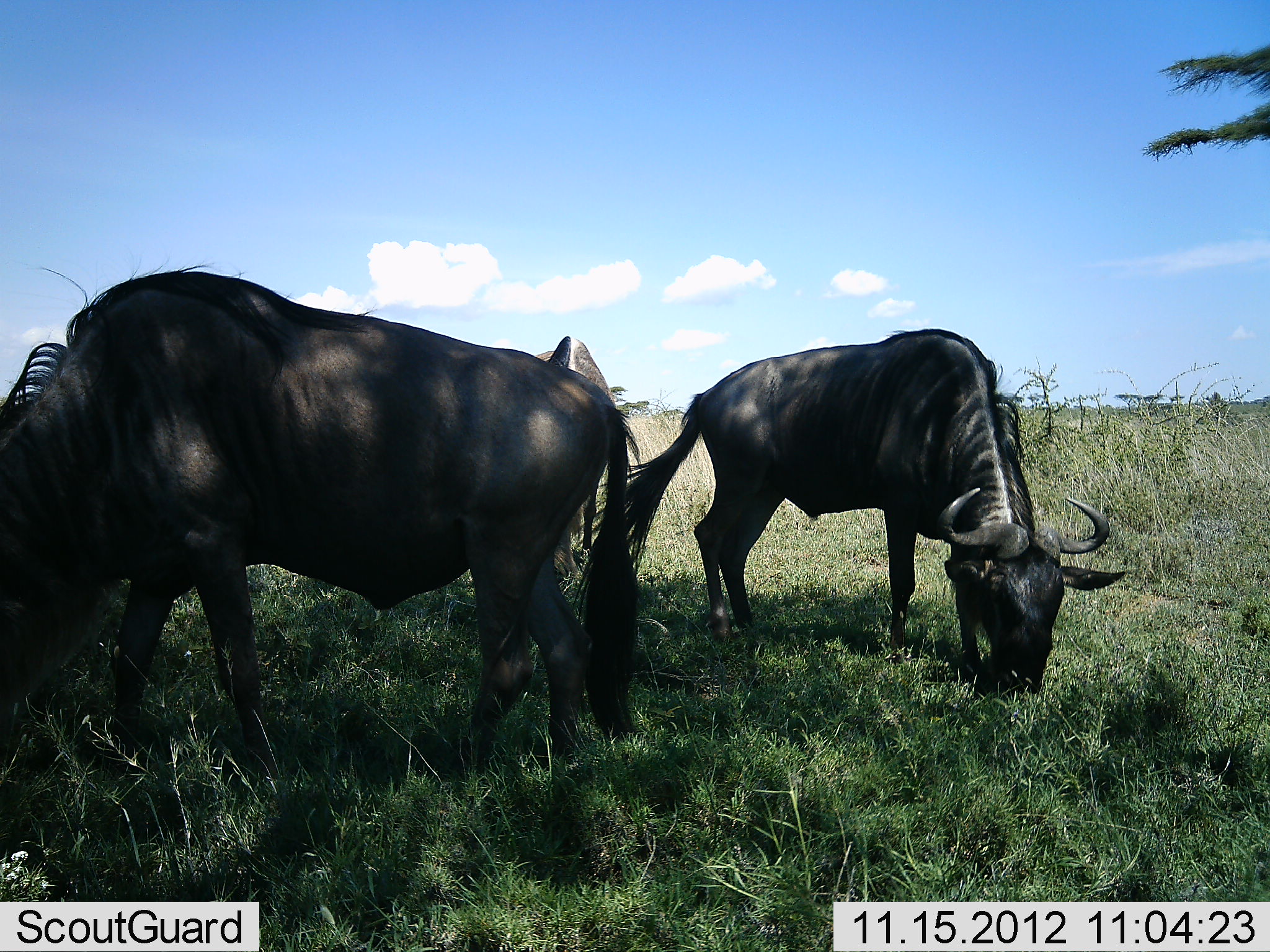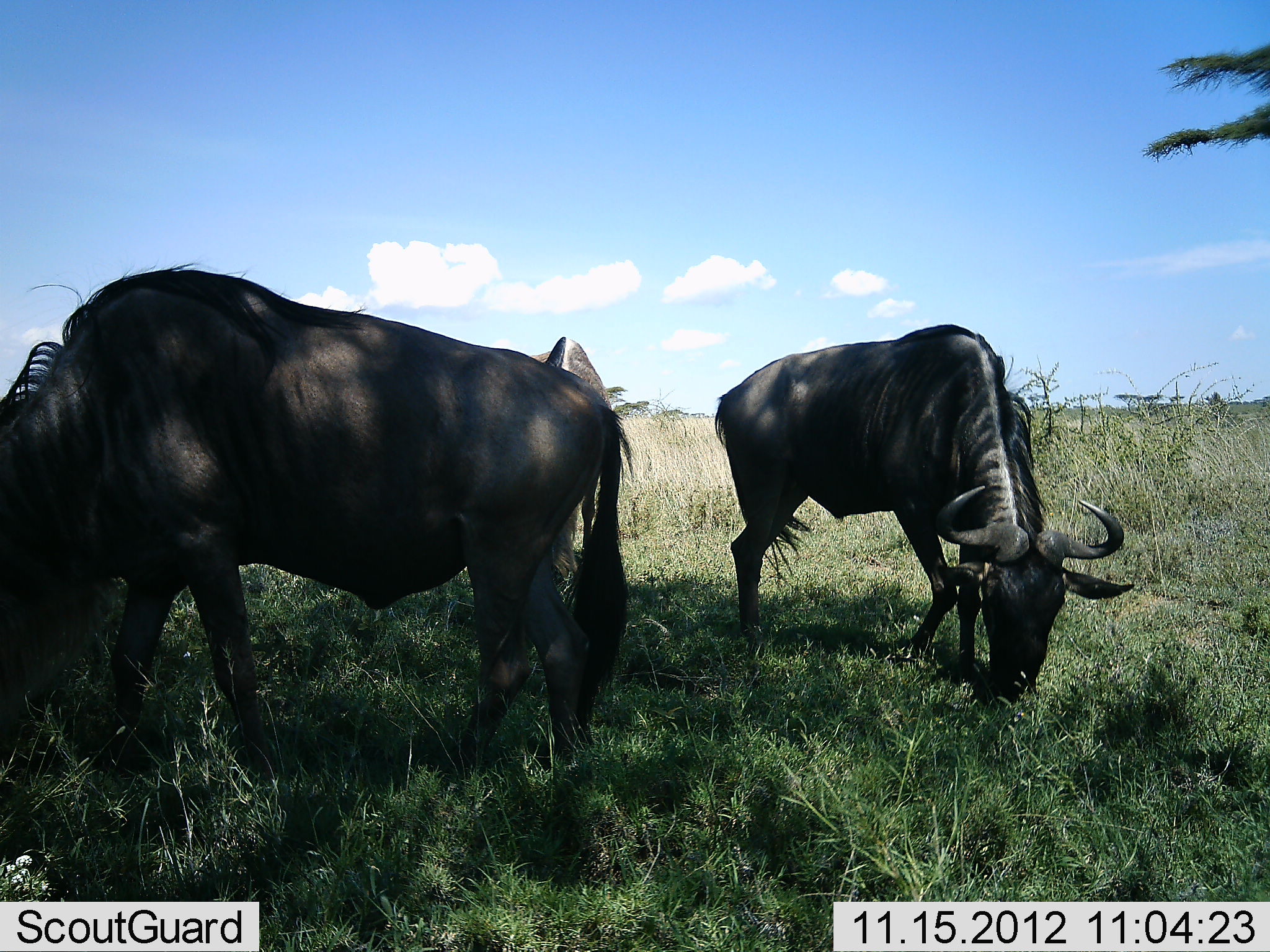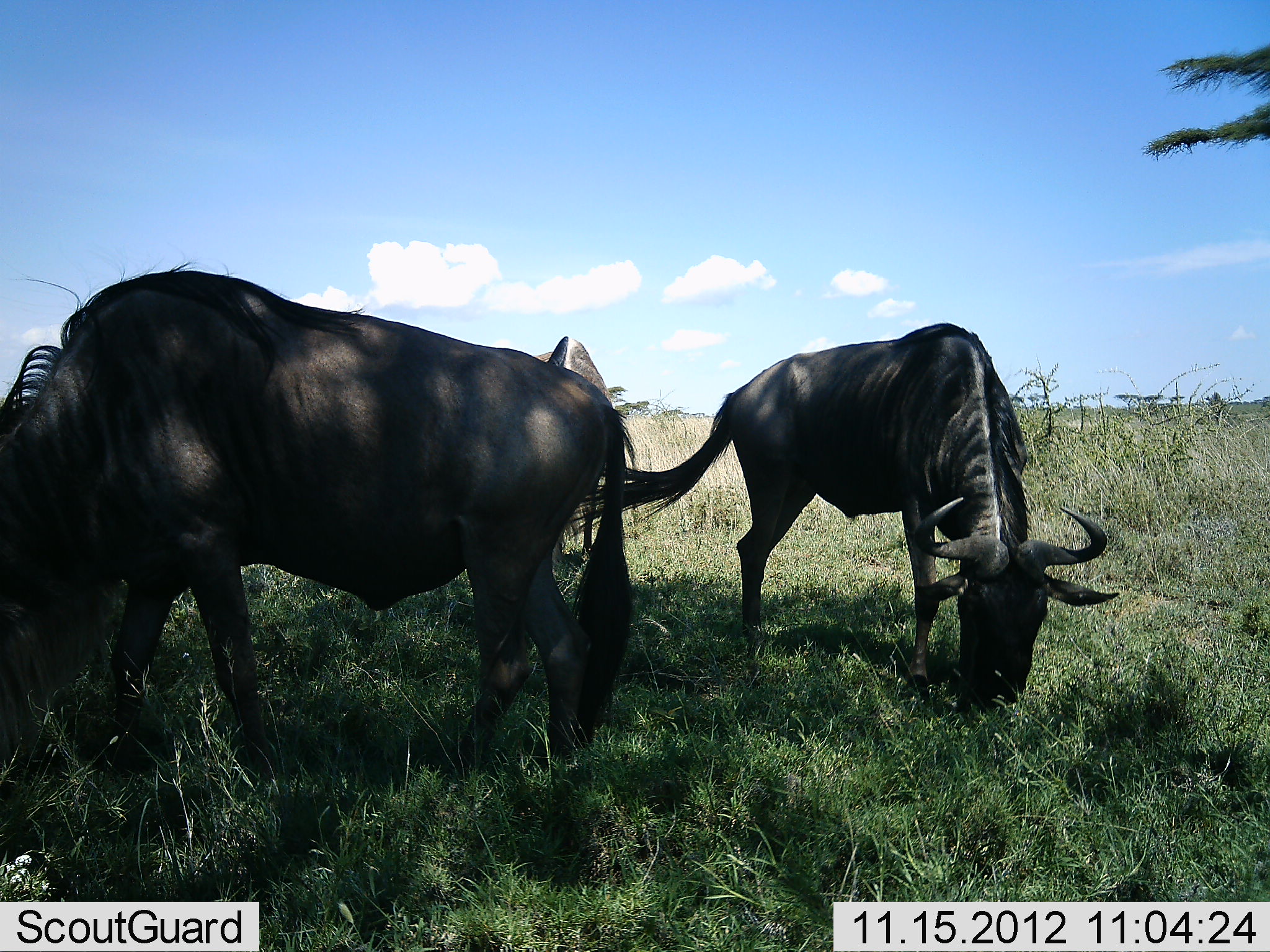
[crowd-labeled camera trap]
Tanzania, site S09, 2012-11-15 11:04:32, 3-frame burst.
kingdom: Animalia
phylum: Chordata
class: Mammalia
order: Artiodactyla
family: Bovidae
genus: Connochaetes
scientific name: Connochaetes taurinus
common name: blue wildebeest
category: wildebeest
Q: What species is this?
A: Wildebeest (blue wildebeest) (Connochaetes taurinus).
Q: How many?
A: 3.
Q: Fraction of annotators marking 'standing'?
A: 17%.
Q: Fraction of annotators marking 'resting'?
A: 0%.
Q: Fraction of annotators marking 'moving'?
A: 3%.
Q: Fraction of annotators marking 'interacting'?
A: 3%.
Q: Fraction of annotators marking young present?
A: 0%.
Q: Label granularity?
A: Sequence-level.